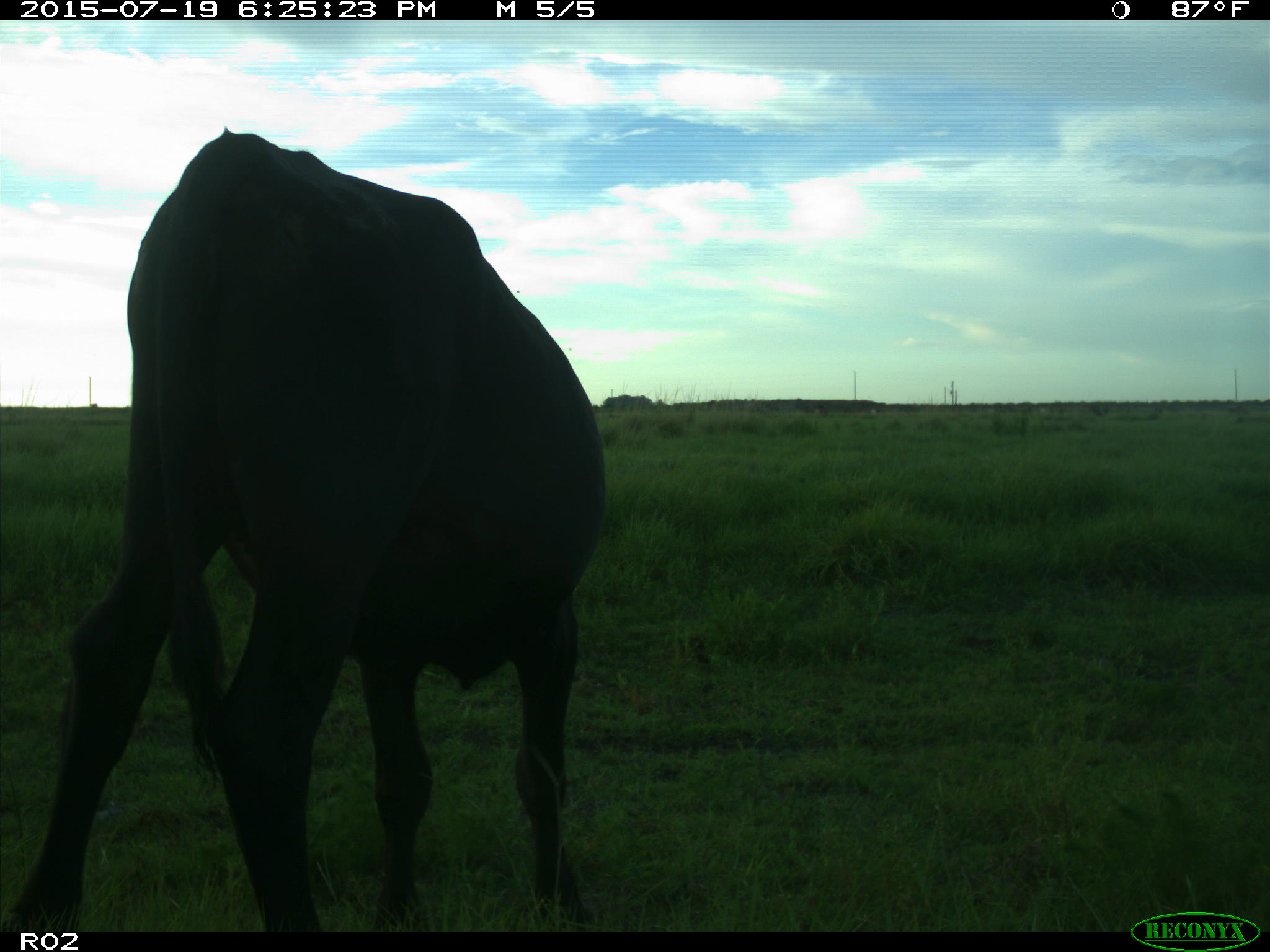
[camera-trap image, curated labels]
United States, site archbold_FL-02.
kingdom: Animalia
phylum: Chordata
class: Mammalia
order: Artiodactyla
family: Bovidae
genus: Bos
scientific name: Bos taurus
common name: domestic cow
Bos taurus (domestic cow).